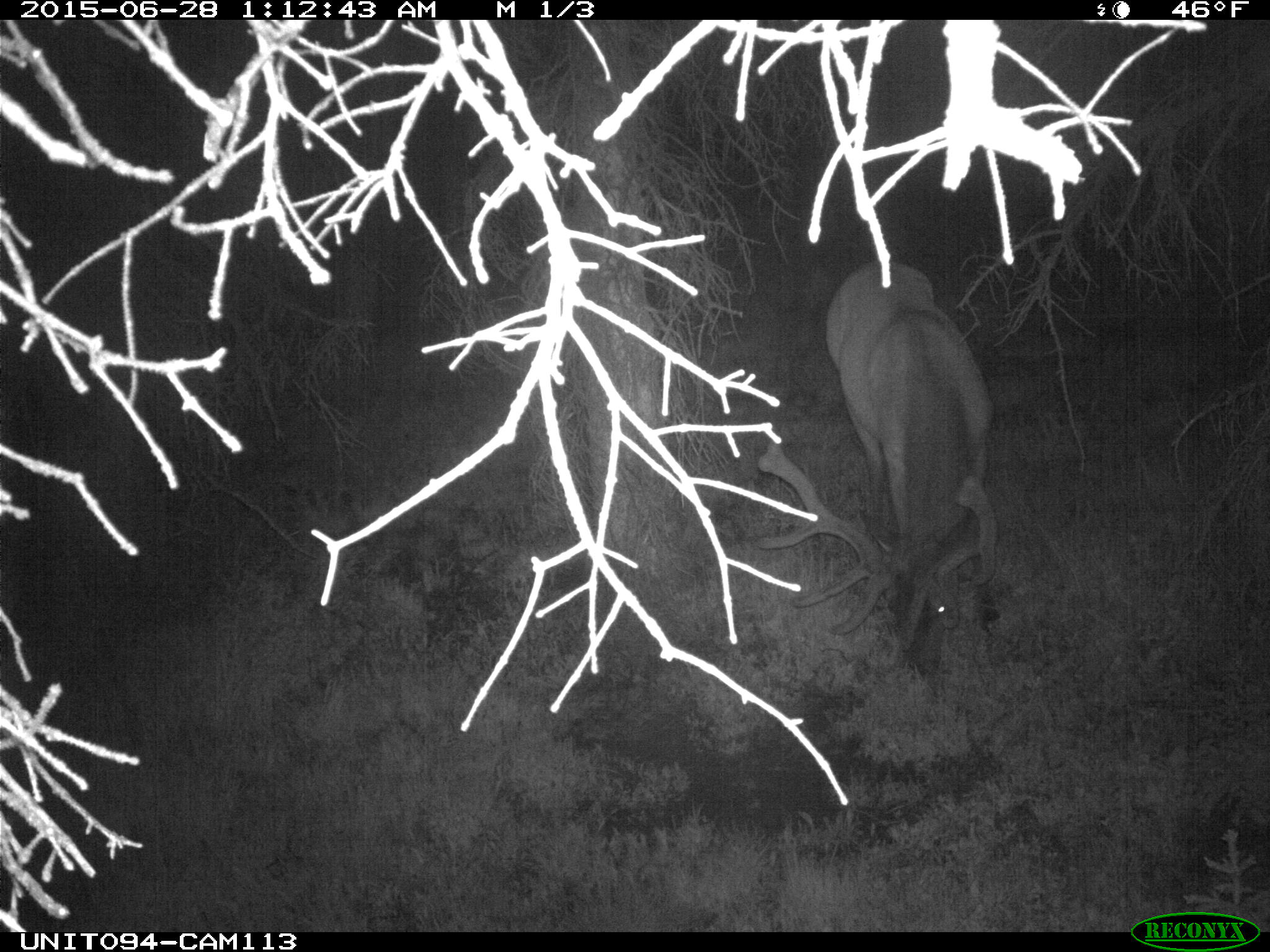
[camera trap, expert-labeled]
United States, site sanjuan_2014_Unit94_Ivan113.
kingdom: Animalia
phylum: Chordata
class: Mammalia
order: Artiodactyla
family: Cervidae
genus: Cervus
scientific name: Cervus elaphus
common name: red deer